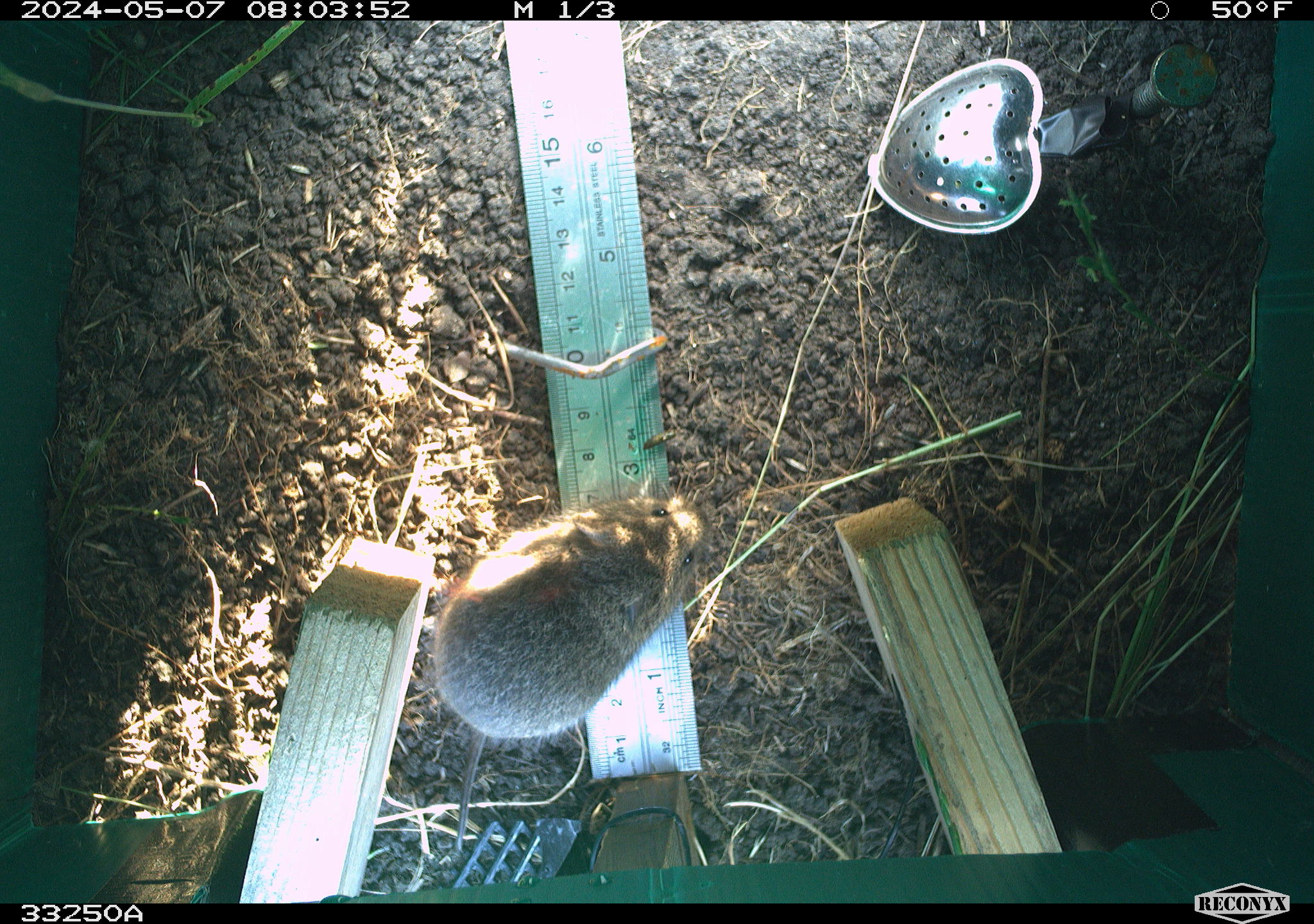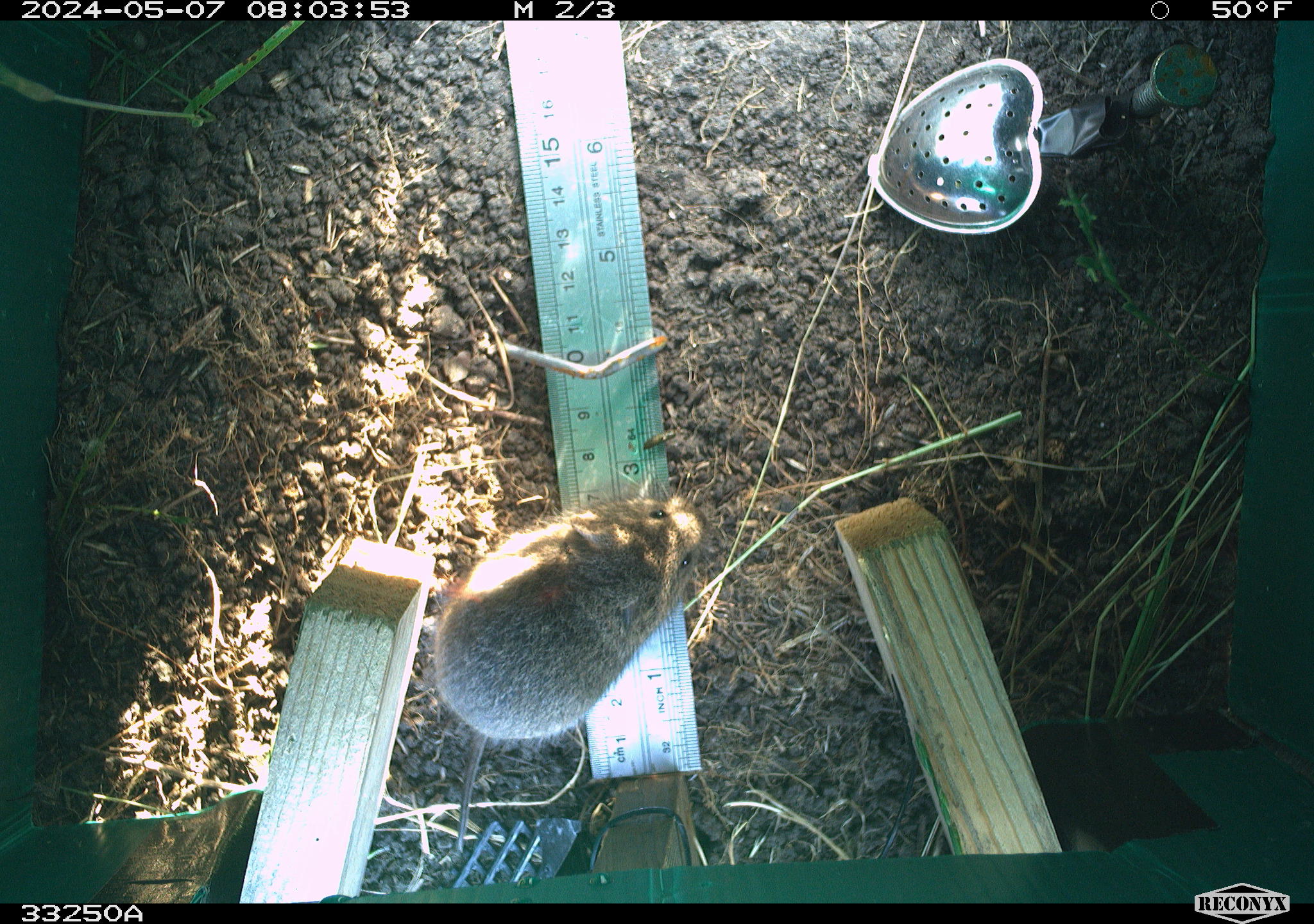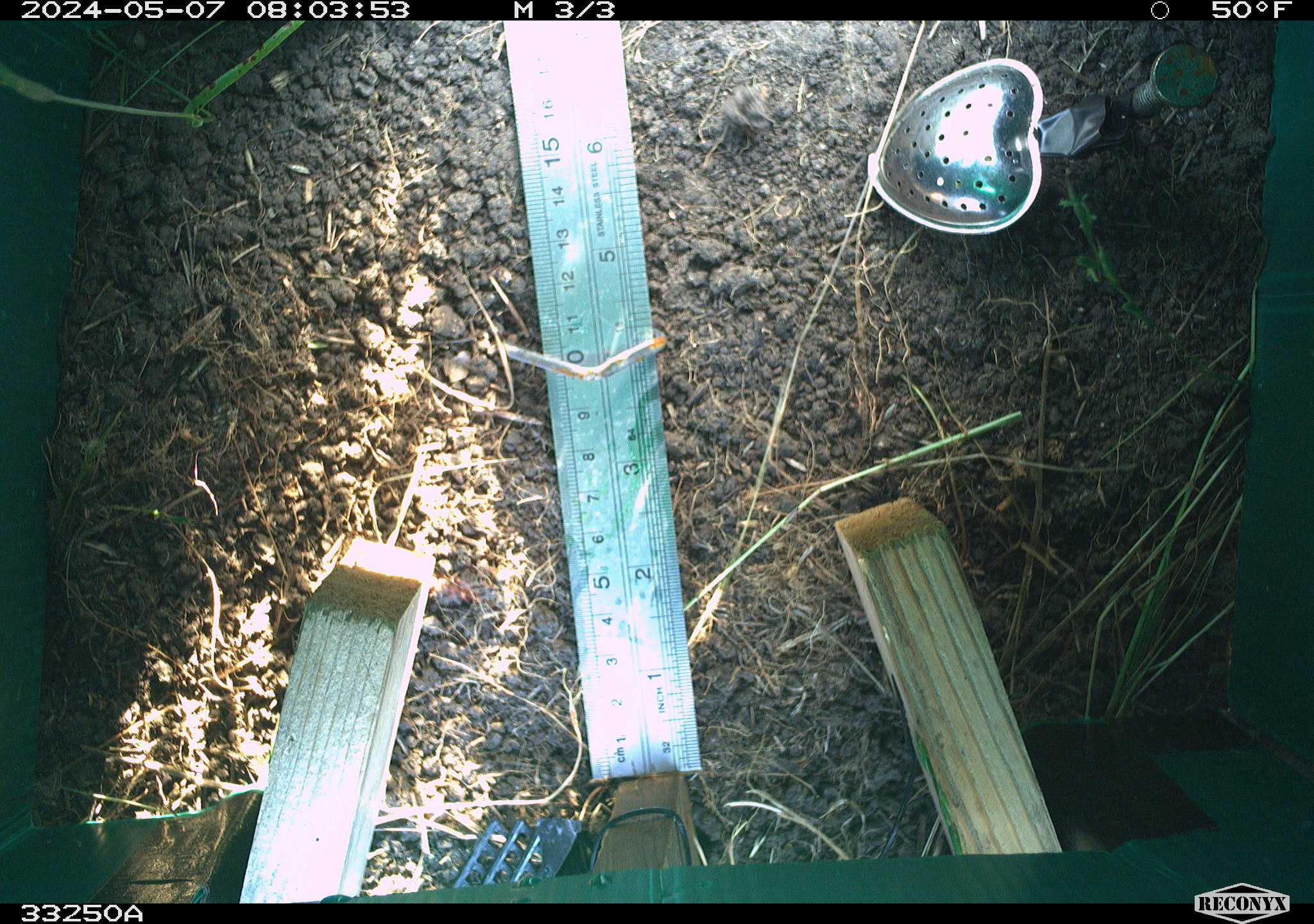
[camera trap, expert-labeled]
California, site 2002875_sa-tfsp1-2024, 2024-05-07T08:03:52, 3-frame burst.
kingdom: Animalia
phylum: Chordata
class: Mammalia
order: Rodentia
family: Cricetidae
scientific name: Arvicolinae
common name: voles, lemmings, and muskrats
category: arvicolinae subfamily